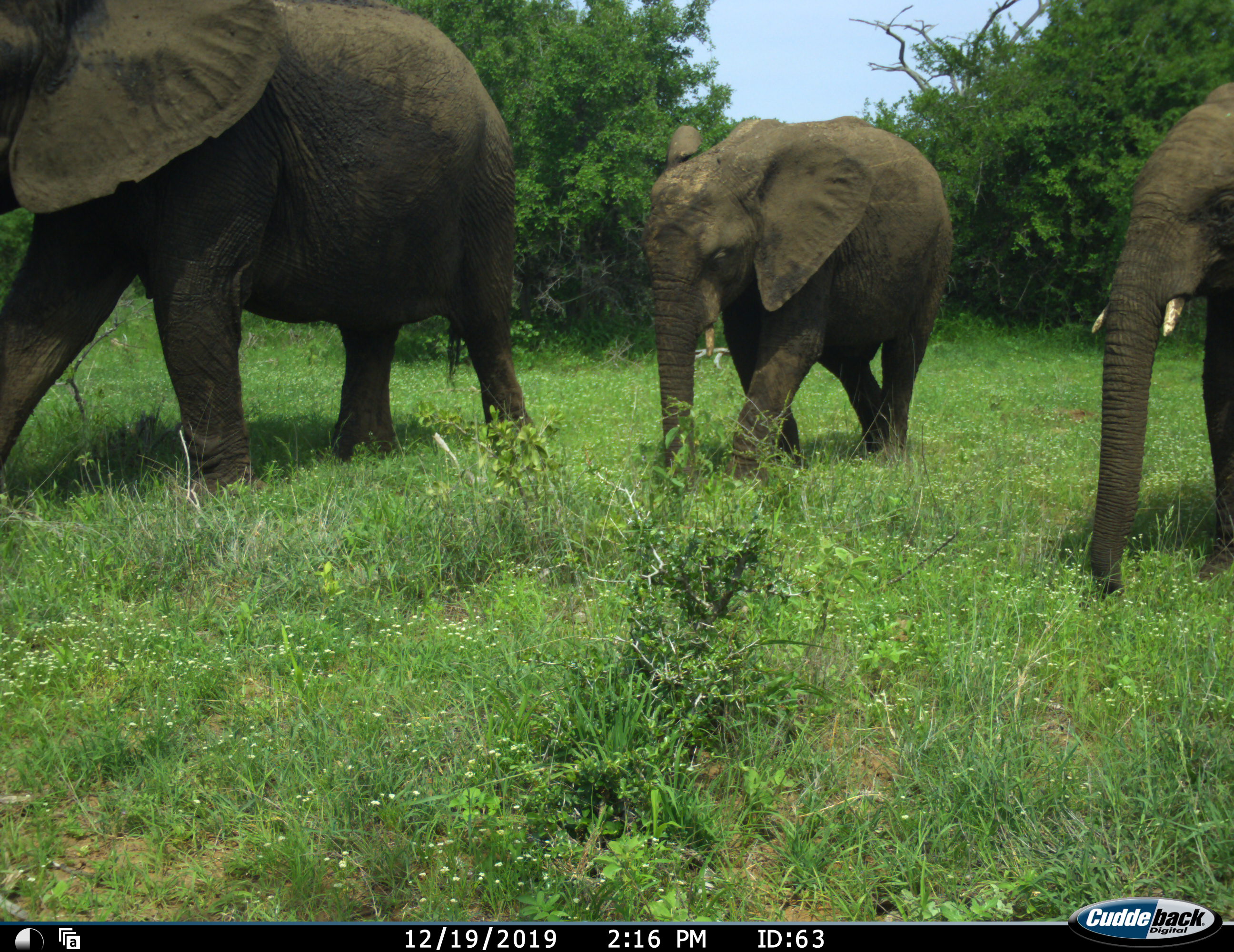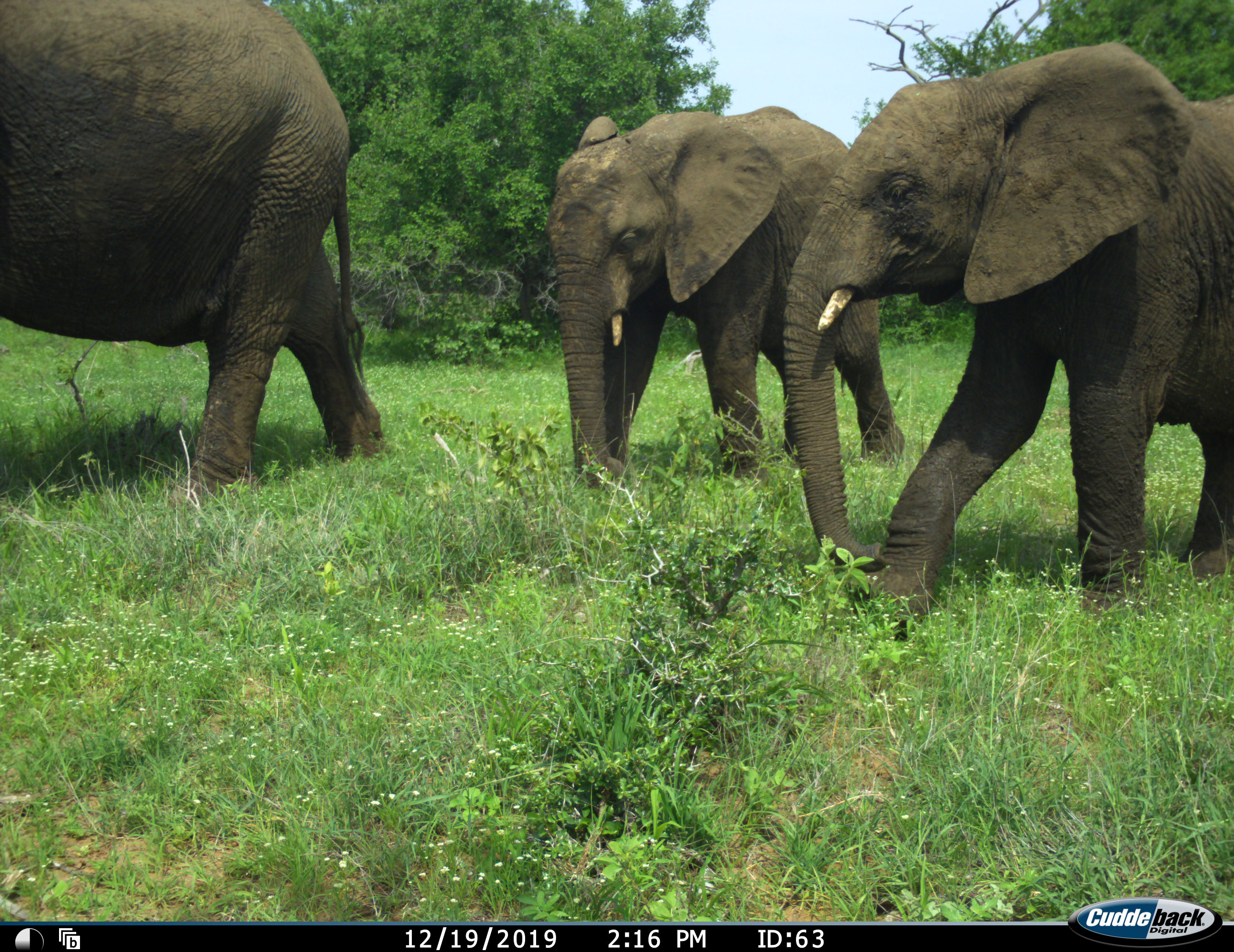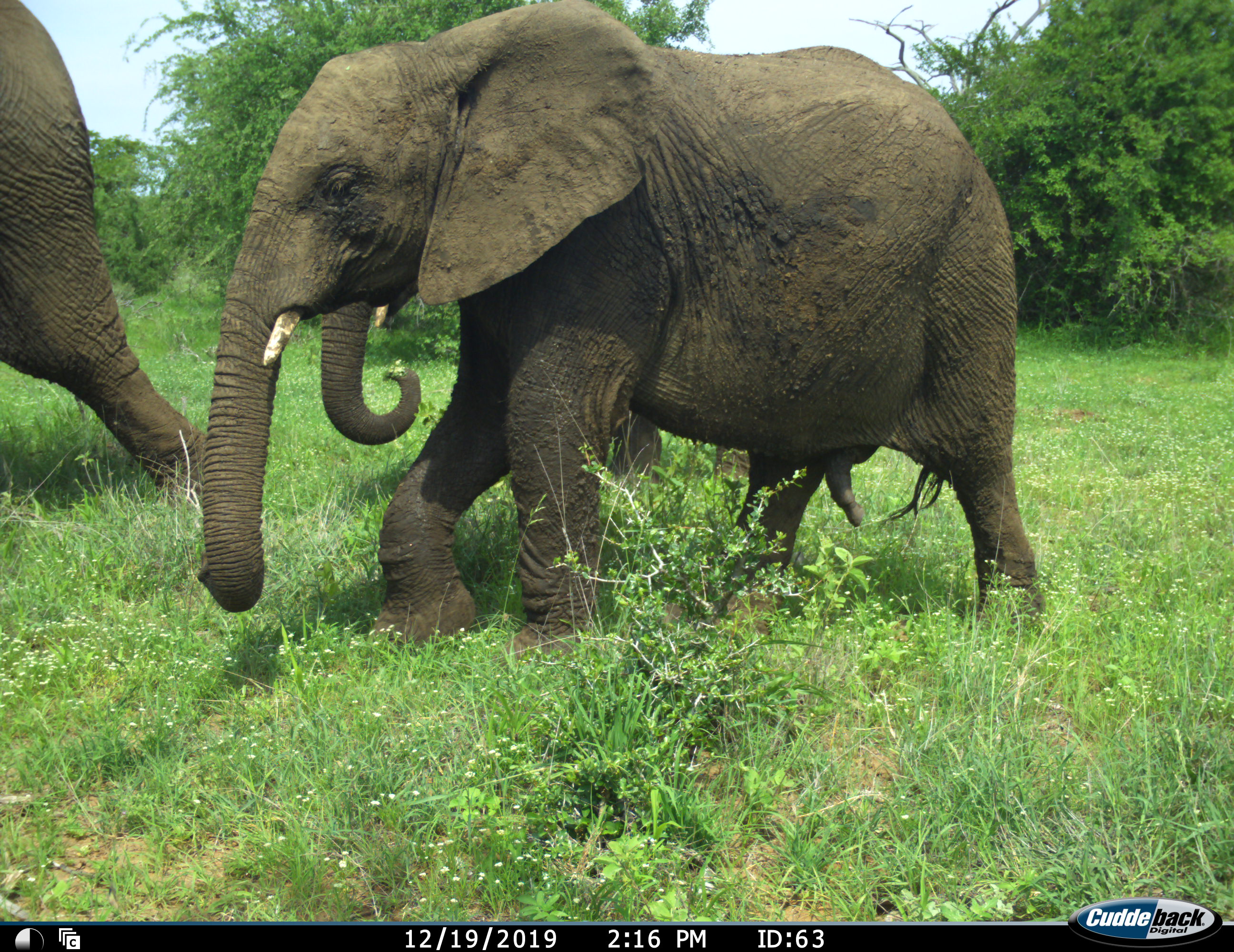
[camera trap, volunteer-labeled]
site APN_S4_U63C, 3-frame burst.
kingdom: Animalia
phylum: Chordata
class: Mammalia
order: Proboscidea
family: Elephantidae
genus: Loxodonta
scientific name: Loxodonta africana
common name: african bush elephant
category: elephant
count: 3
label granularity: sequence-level